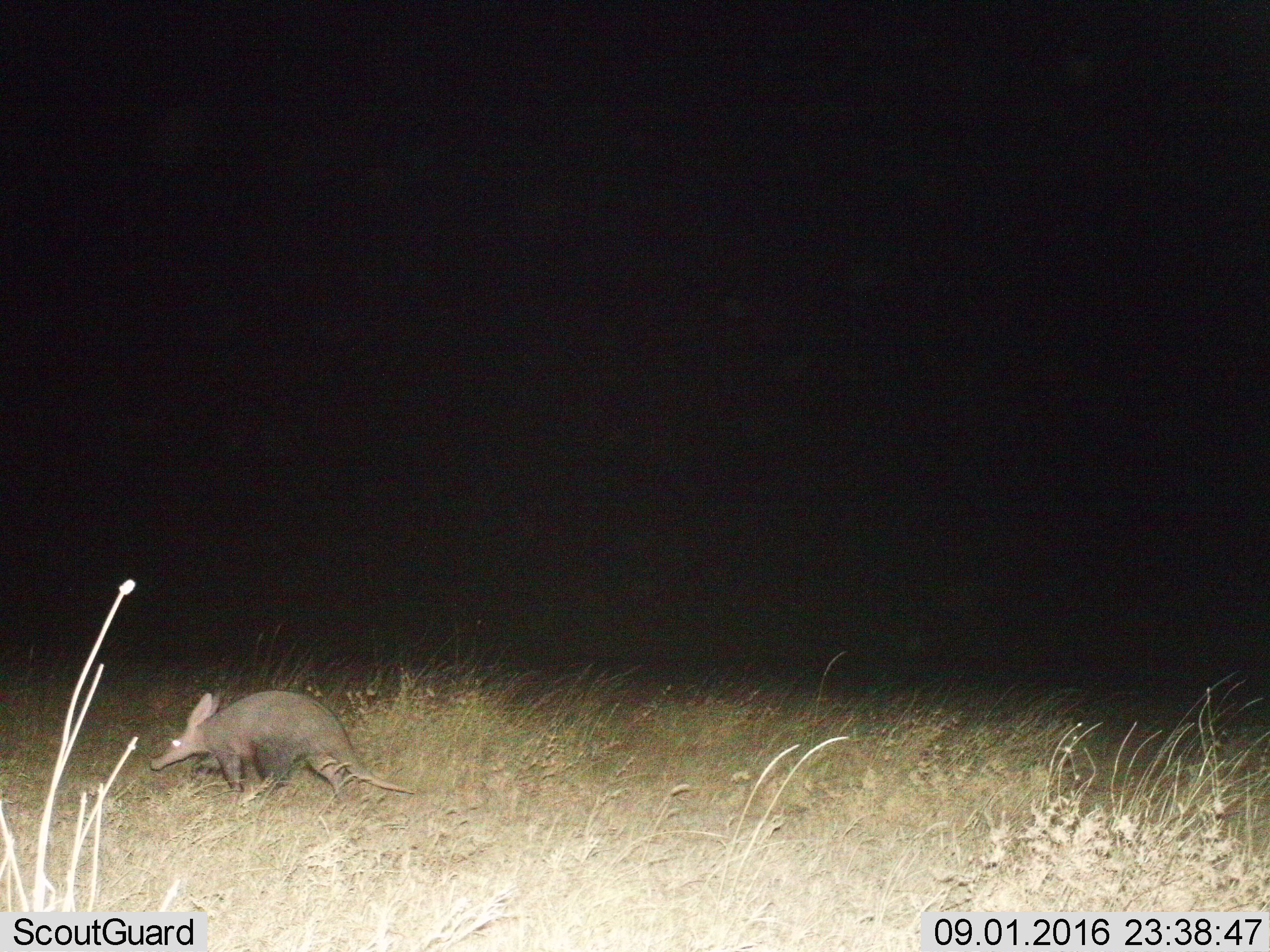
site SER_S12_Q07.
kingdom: Animalia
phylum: Chordata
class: Mammalia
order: Tubulidentata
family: Orycteropodidae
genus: Orycteropus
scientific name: Orycteropus afer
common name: aardvark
Aardvark (Orycteropus afer), count 1. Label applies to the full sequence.